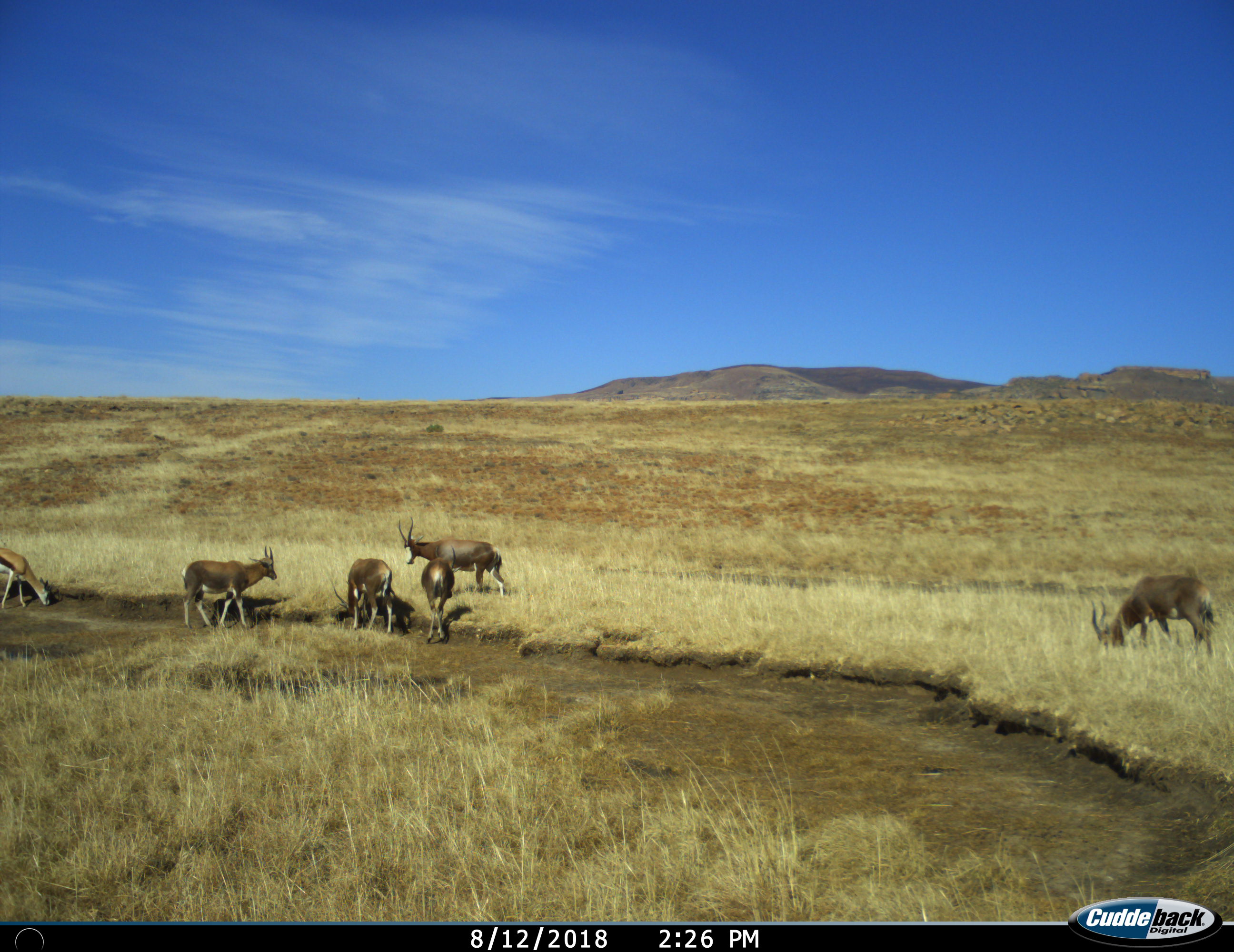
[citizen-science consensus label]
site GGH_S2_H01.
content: unidentified animal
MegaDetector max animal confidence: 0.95